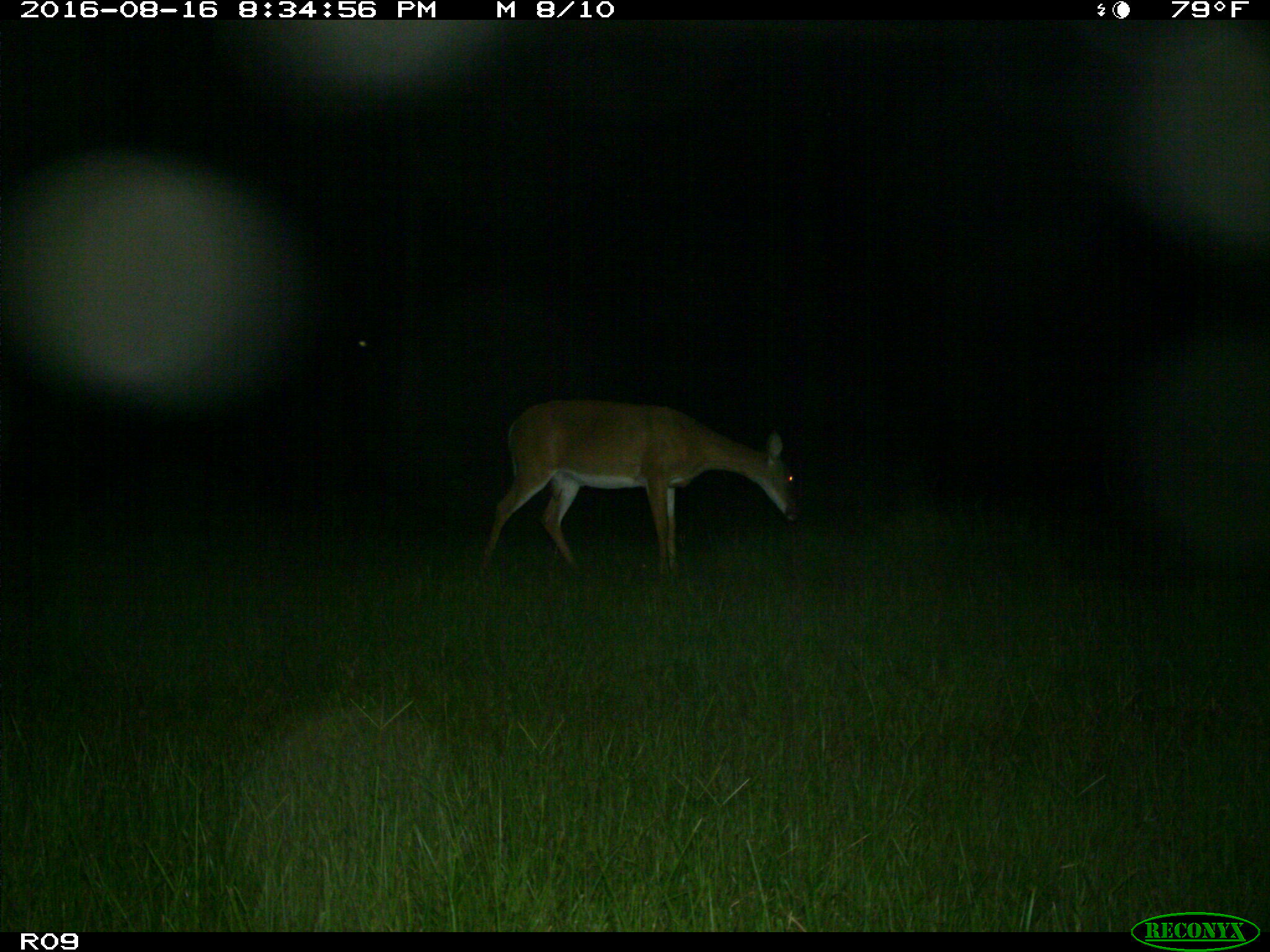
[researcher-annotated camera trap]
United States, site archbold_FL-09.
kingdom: Animalia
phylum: Chordata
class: Mammalia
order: Artiodactyla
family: Cervidae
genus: Odocoileus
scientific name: Odocoileus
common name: deer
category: unidentified deer